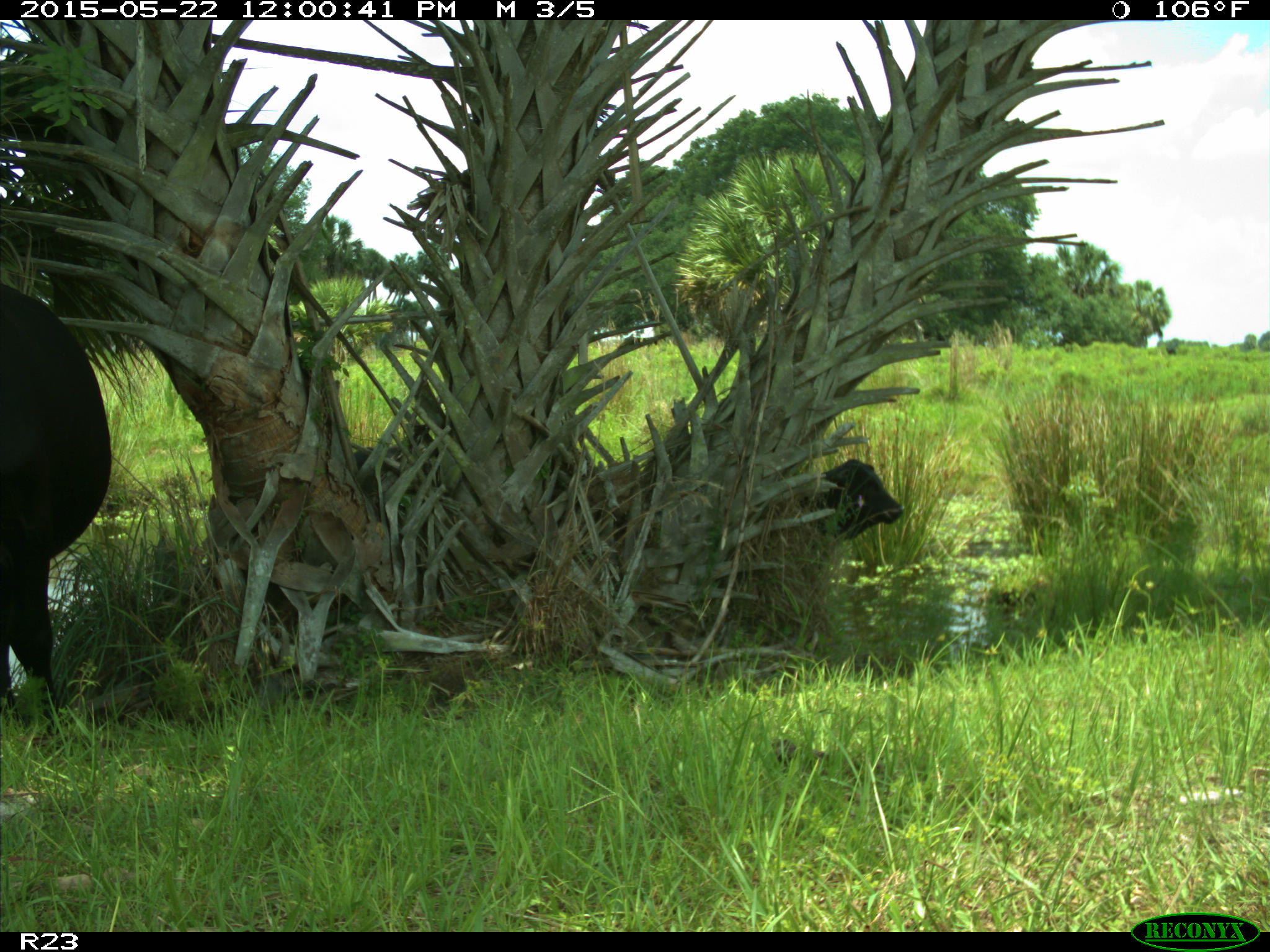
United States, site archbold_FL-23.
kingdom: Animalia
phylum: Chordata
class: Mammalia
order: Artiodactyla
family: Bovidae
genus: Bos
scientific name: Bos taurus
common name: domestic cow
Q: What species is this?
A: Bos taurus (domestic cow).